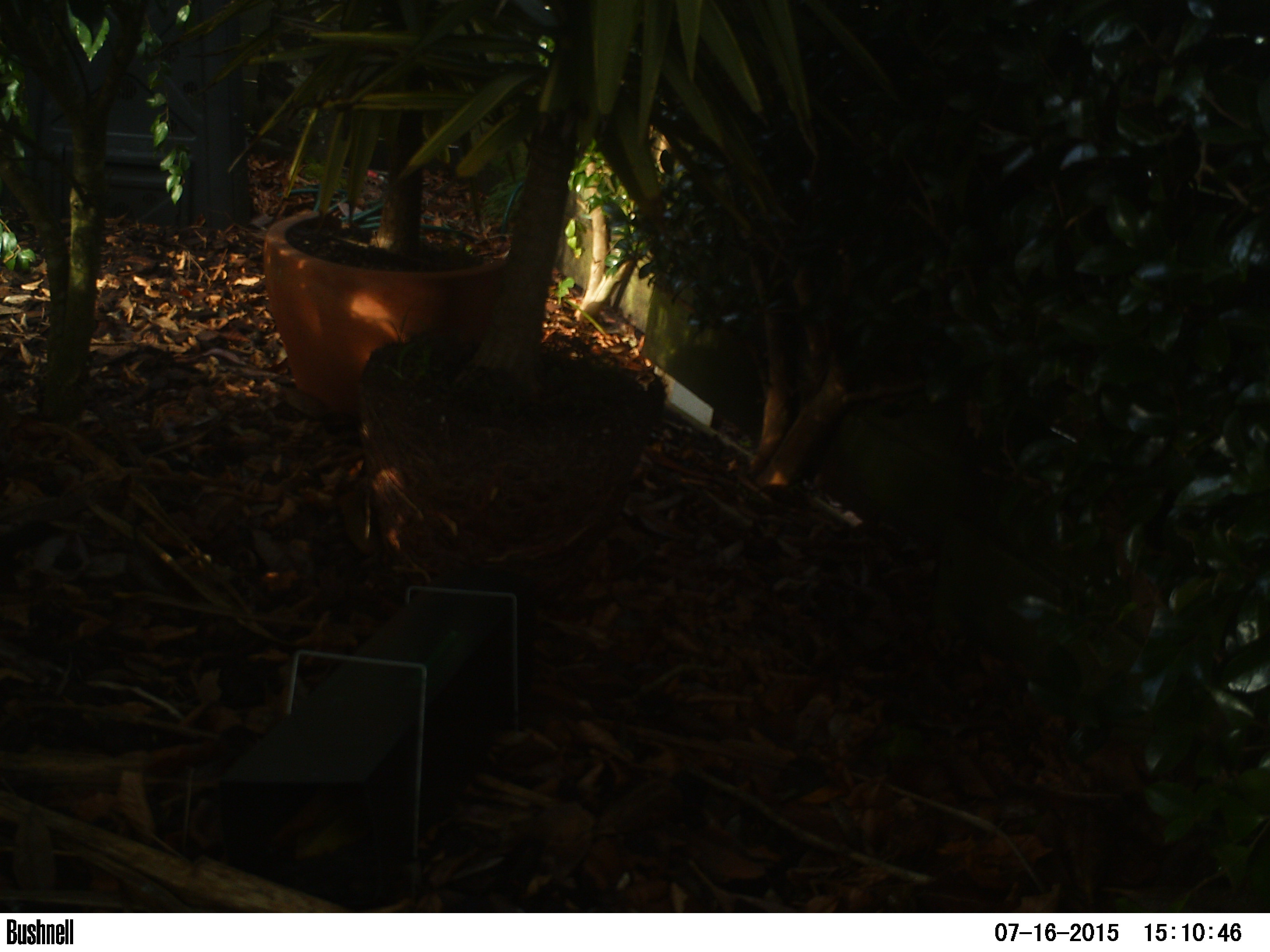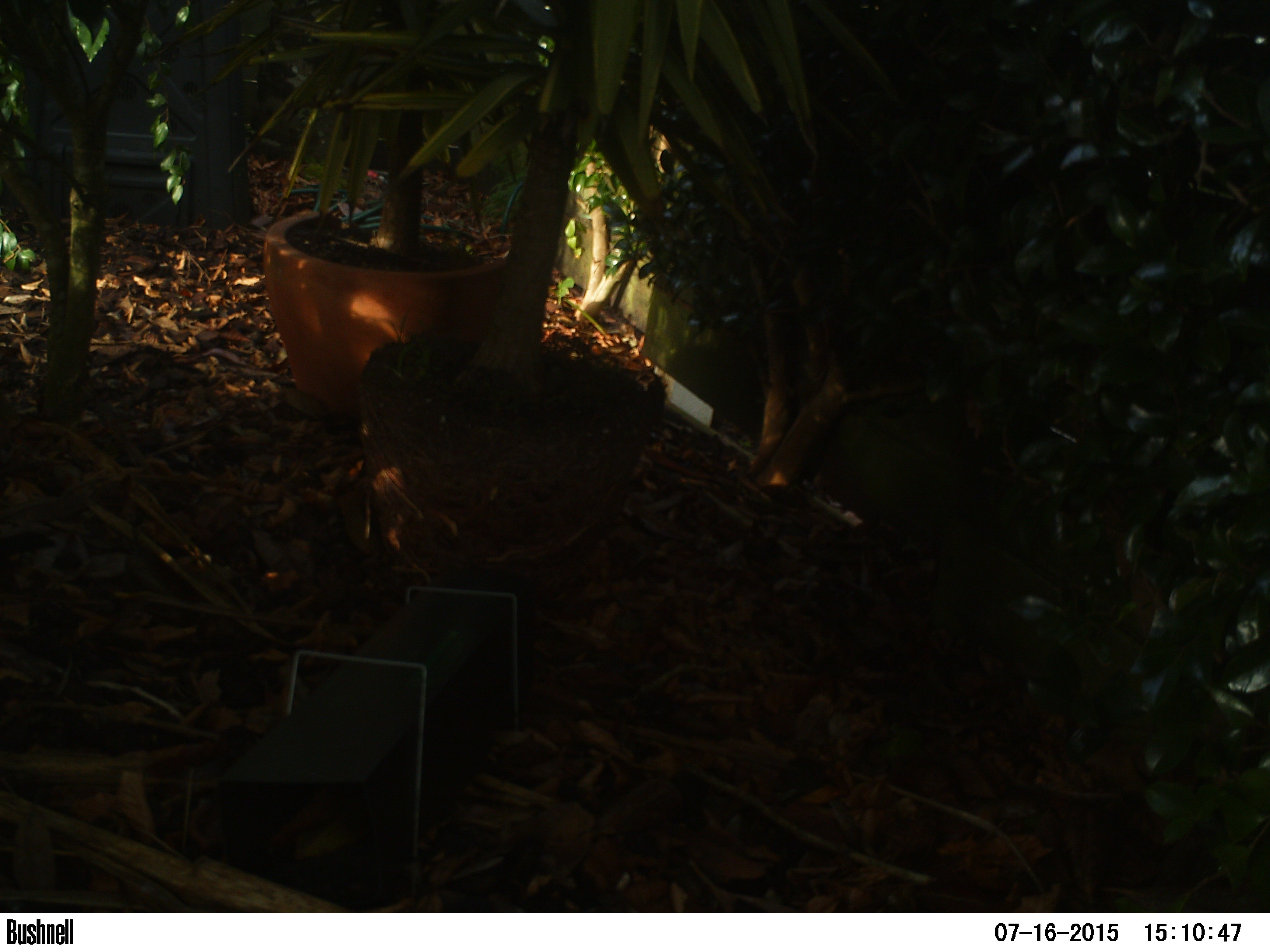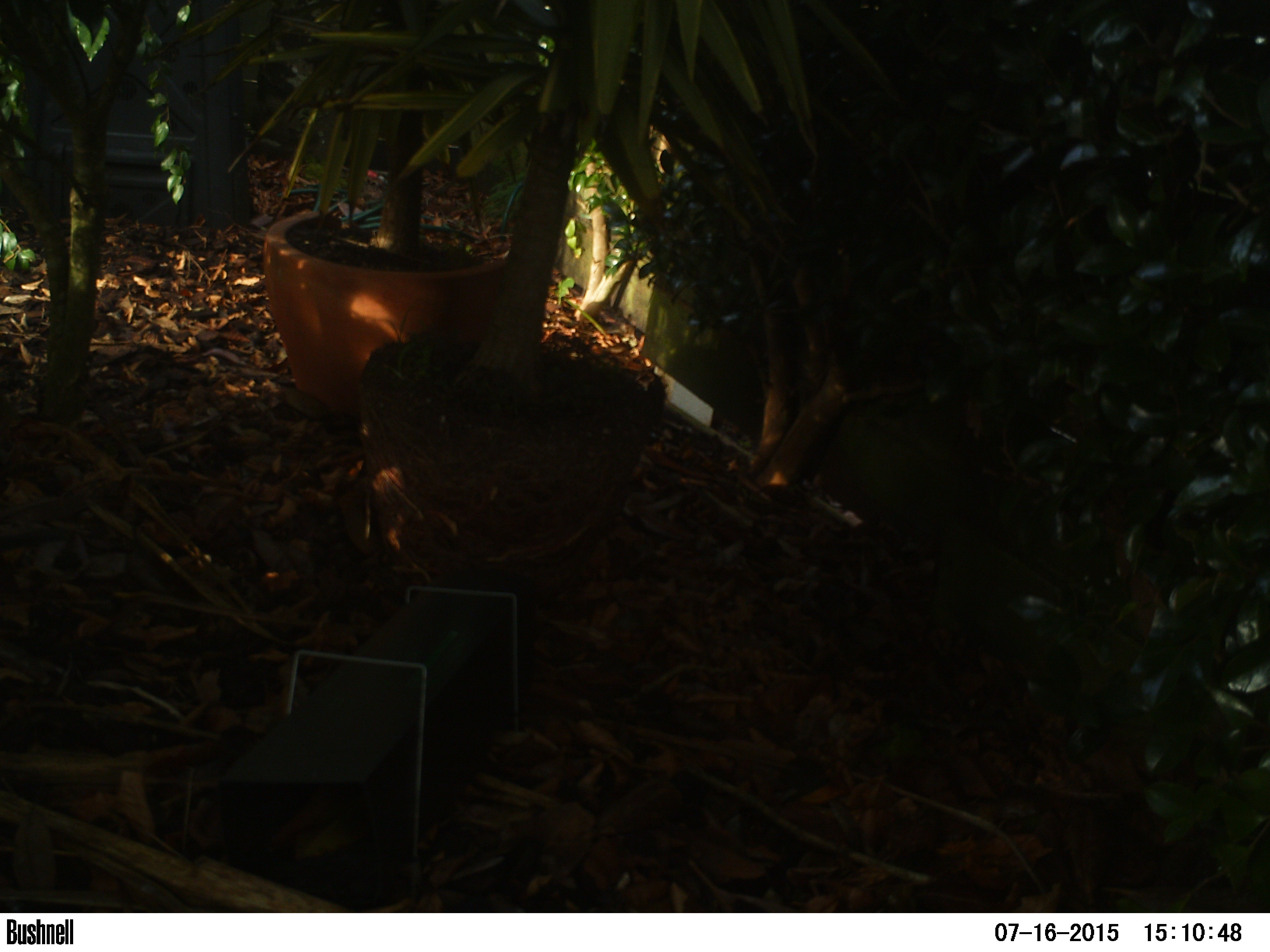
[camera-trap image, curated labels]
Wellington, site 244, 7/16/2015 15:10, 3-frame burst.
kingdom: Animalia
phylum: Chordata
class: Aves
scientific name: Aves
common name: bird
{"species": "bird (Aves)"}